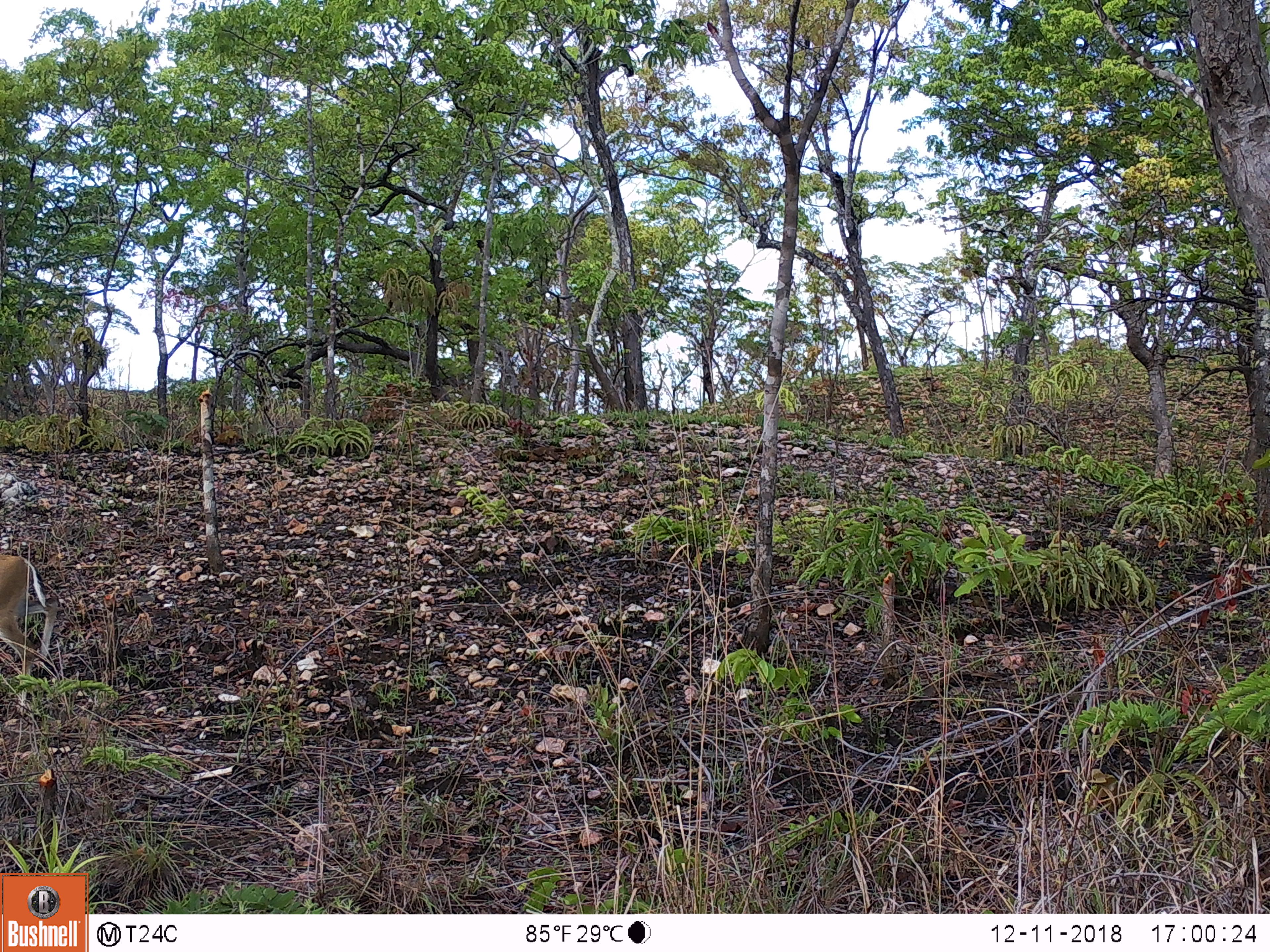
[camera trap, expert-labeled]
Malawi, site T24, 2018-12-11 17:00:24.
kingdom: Animalia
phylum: Chordata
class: Mammalia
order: Artiodactyla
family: Bovidae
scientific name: Antilopinae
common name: small antelope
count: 1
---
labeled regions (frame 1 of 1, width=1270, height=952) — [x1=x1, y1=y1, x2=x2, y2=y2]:
small antelope: [x1=0, y1=539, x2=72, y2=696]